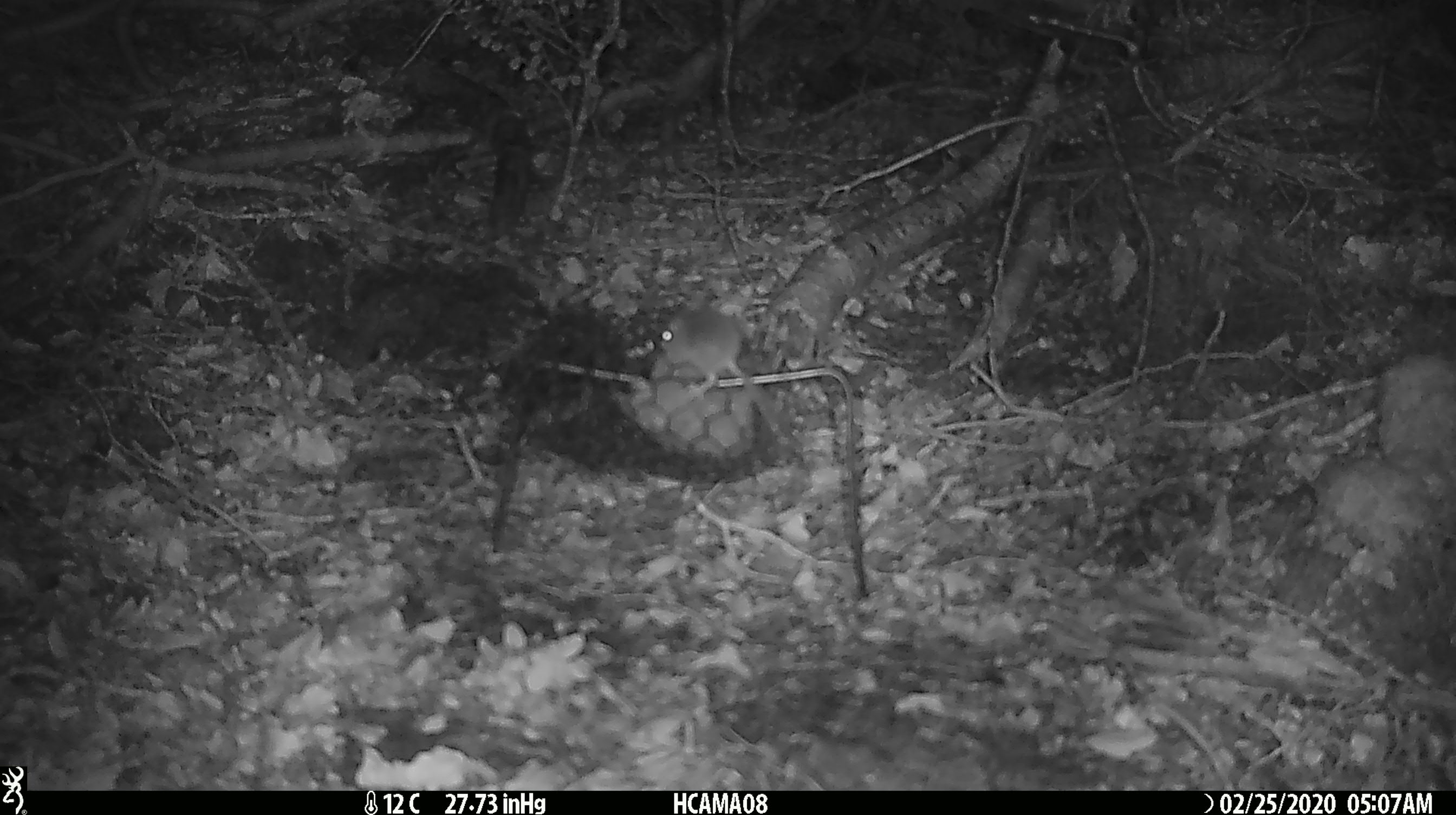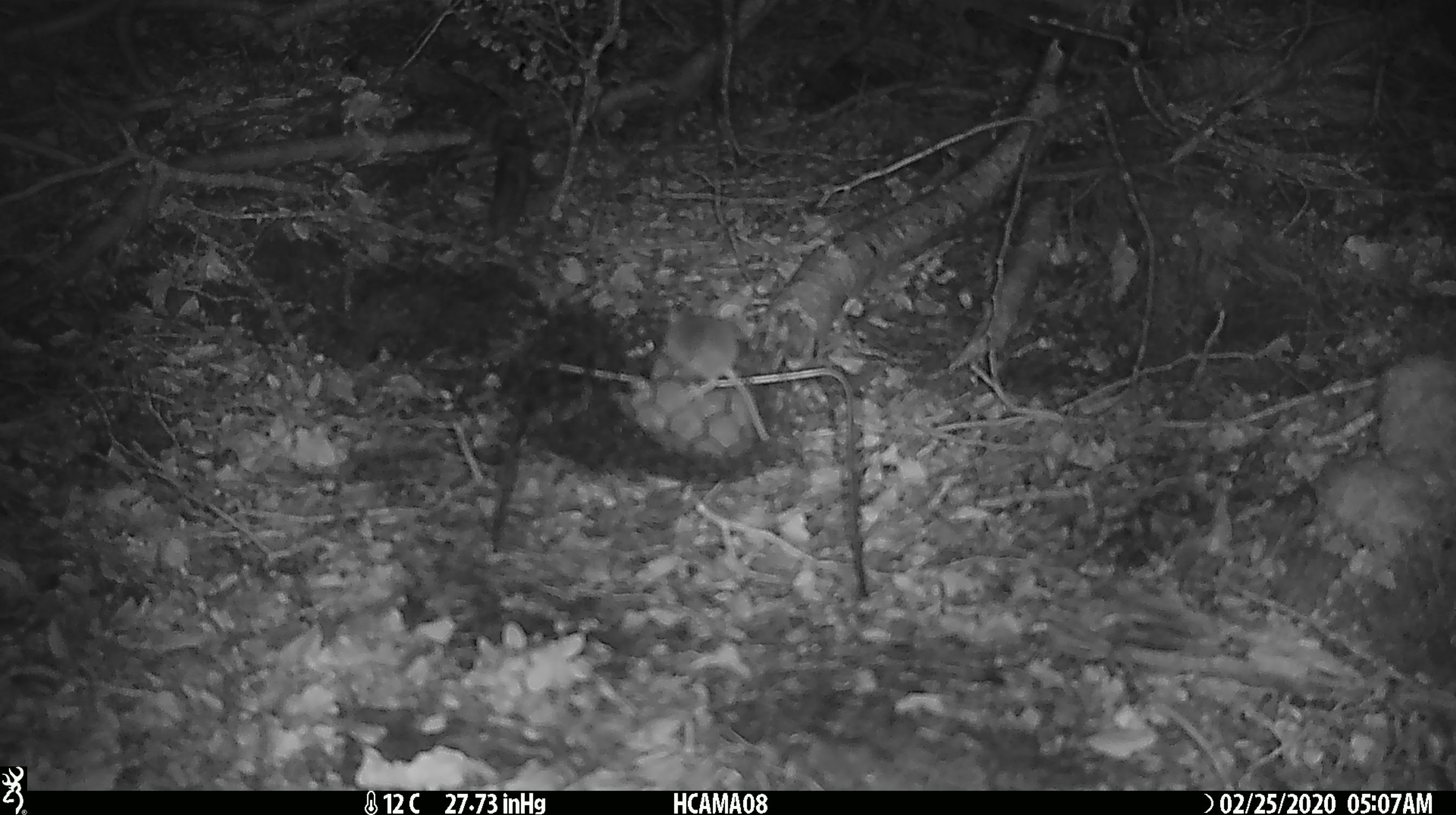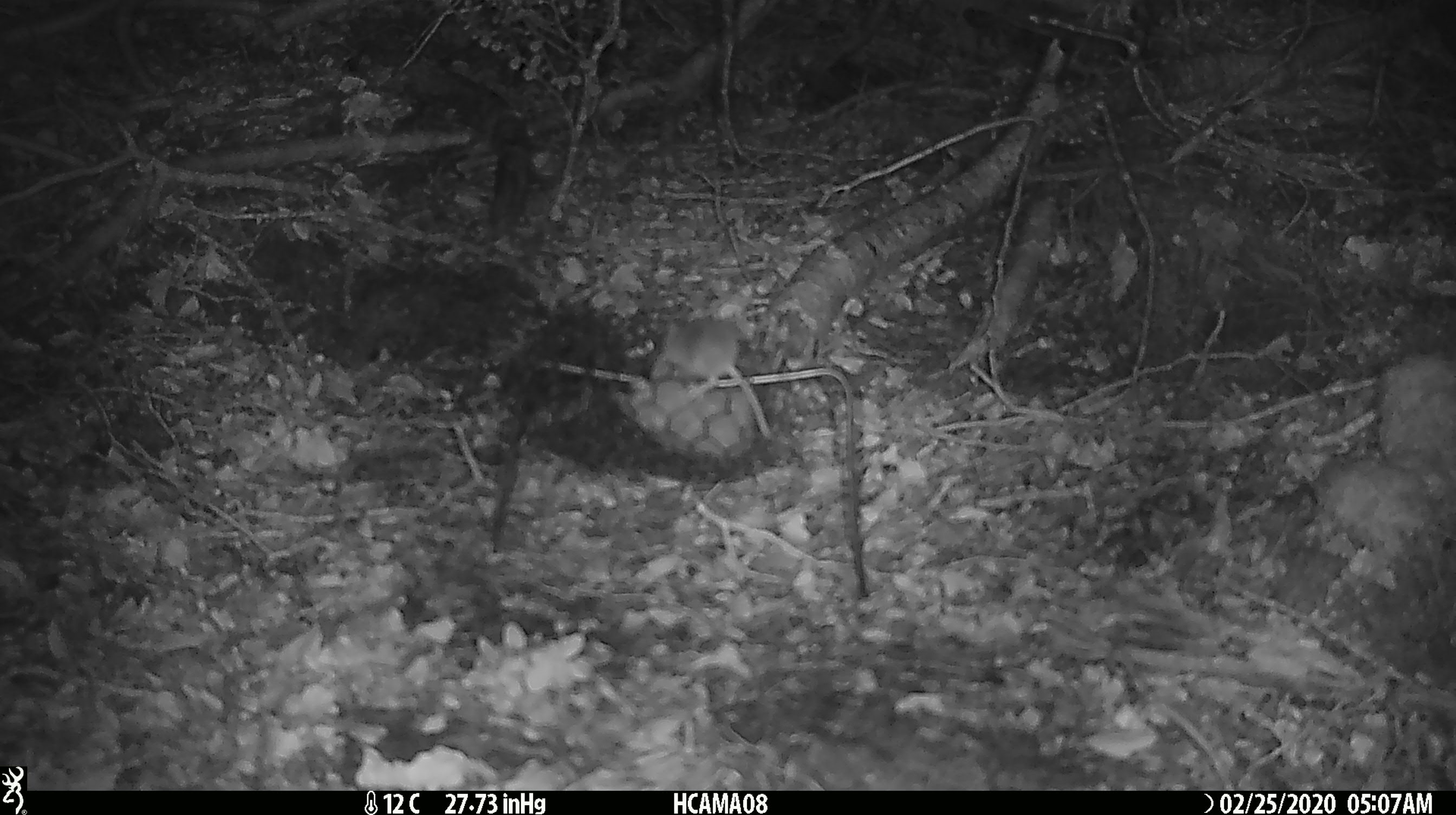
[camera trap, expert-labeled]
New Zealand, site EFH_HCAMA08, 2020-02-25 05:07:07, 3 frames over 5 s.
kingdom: Animalia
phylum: Chordata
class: Mammalia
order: Rodentia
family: Muridae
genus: Mus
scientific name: Mus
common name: mouse